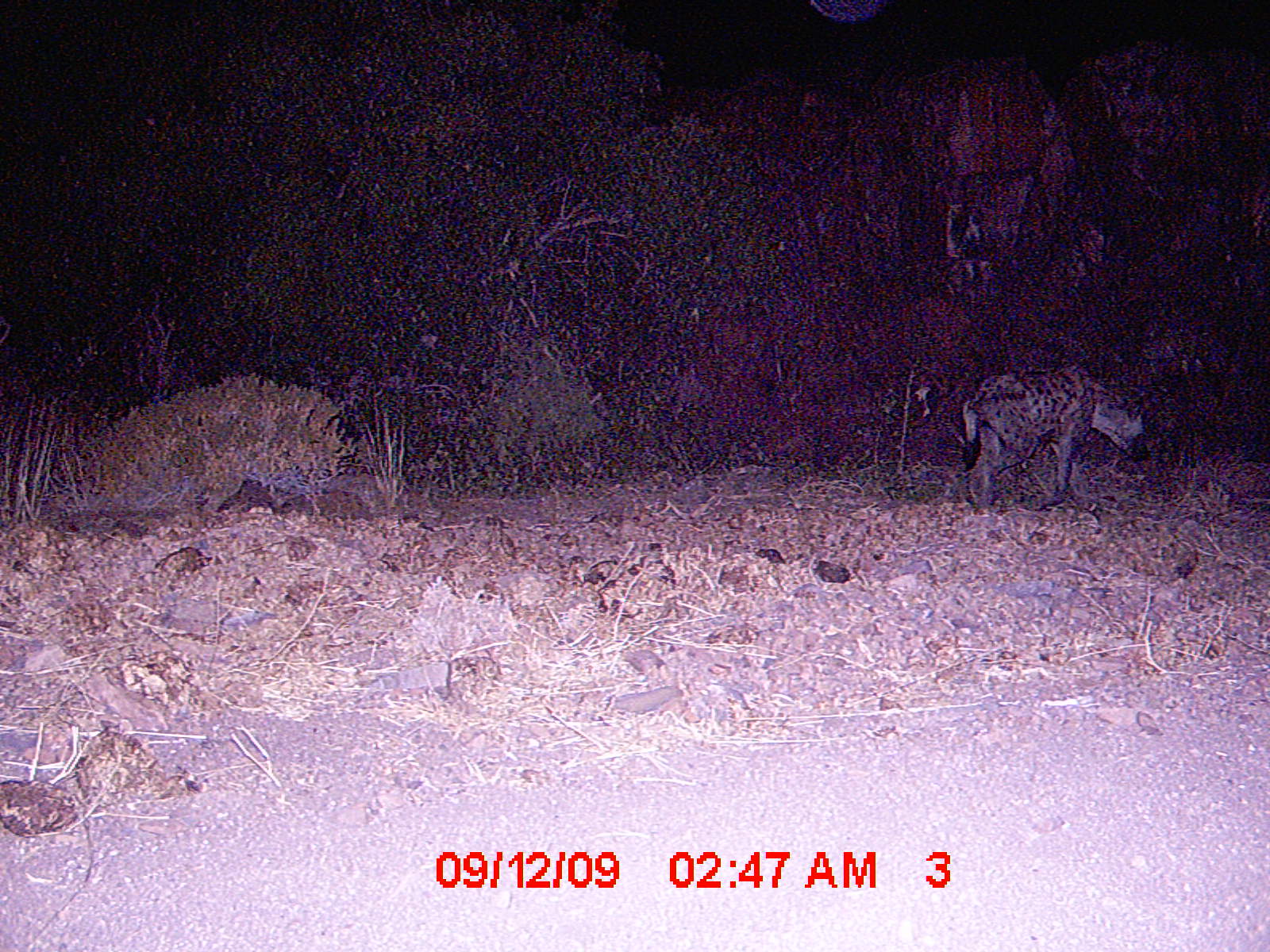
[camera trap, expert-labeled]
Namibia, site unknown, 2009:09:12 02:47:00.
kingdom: Animalia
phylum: Chordata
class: Mammalia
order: Carnivora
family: Hyaenidae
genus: Crocuta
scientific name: Crocuta crocuta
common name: spotted hyena